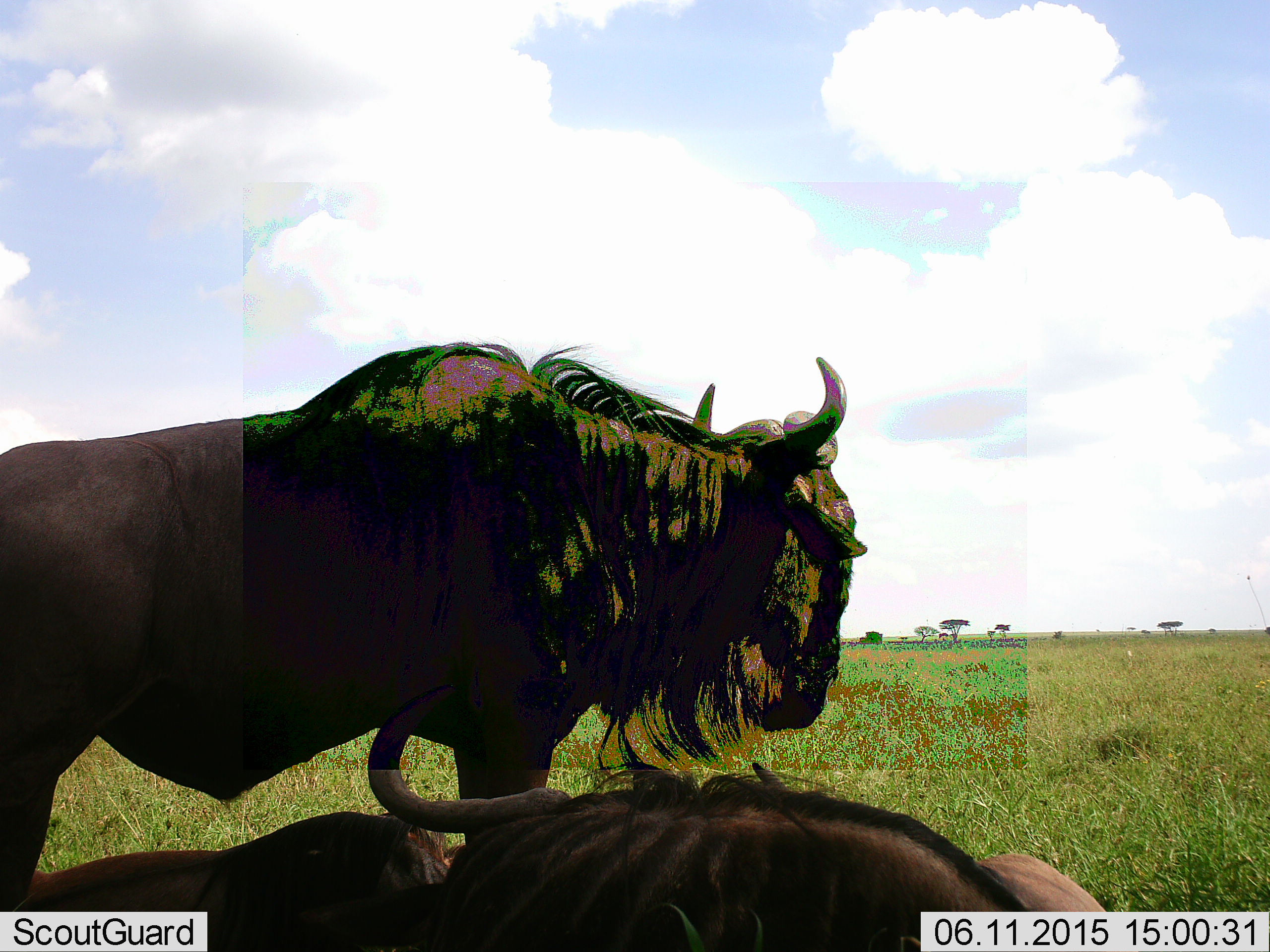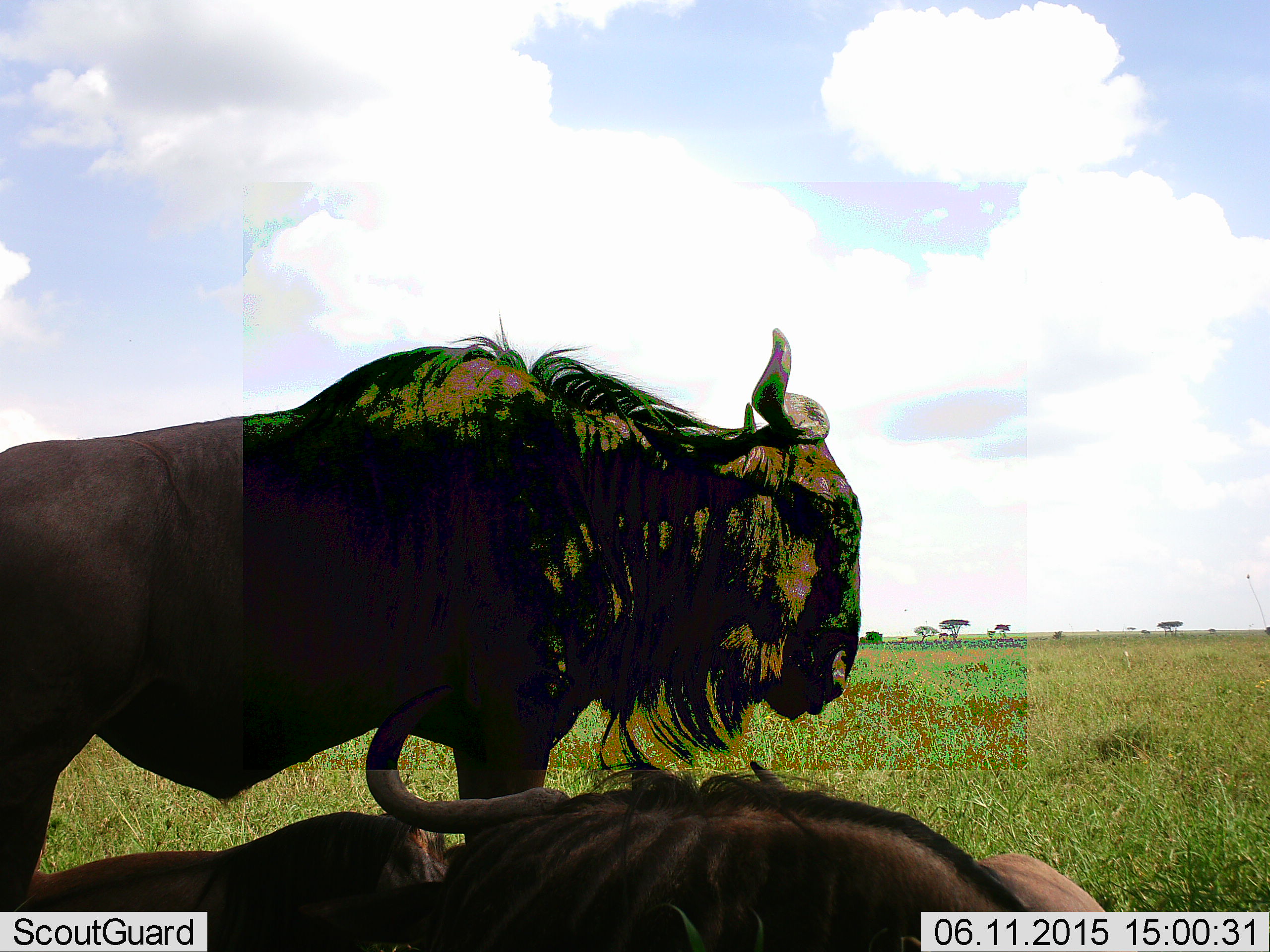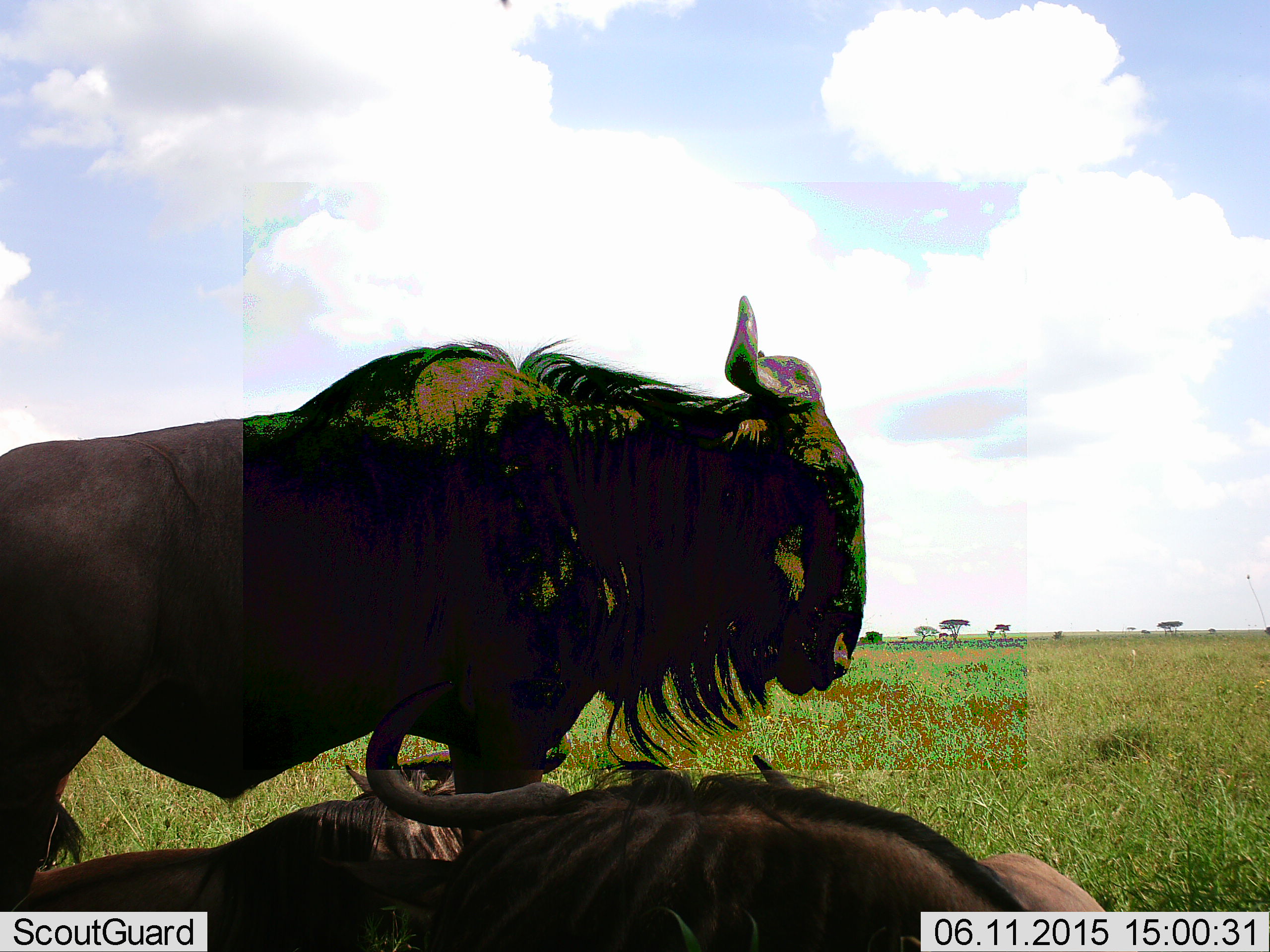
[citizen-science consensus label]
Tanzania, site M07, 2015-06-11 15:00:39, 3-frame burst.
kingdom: Animalia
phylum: Chordata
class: Mammalia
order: Artiodactyla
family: Bovidae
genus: Connochaetes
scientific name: Connochaetes taurinus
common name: blue wildebeest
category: wildebeest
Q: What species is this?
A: Wildebeest (blue wildebeest) (Connochaetes taurinus).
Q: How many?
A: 3.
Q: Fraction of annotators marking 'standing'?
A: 70%.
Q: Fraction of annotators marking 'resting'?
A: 80%.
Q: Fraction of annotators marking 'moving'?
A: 0%.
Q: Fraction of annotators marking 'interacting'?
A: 10%.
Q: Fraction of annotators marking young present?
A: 0%.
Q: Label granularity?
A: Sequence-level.